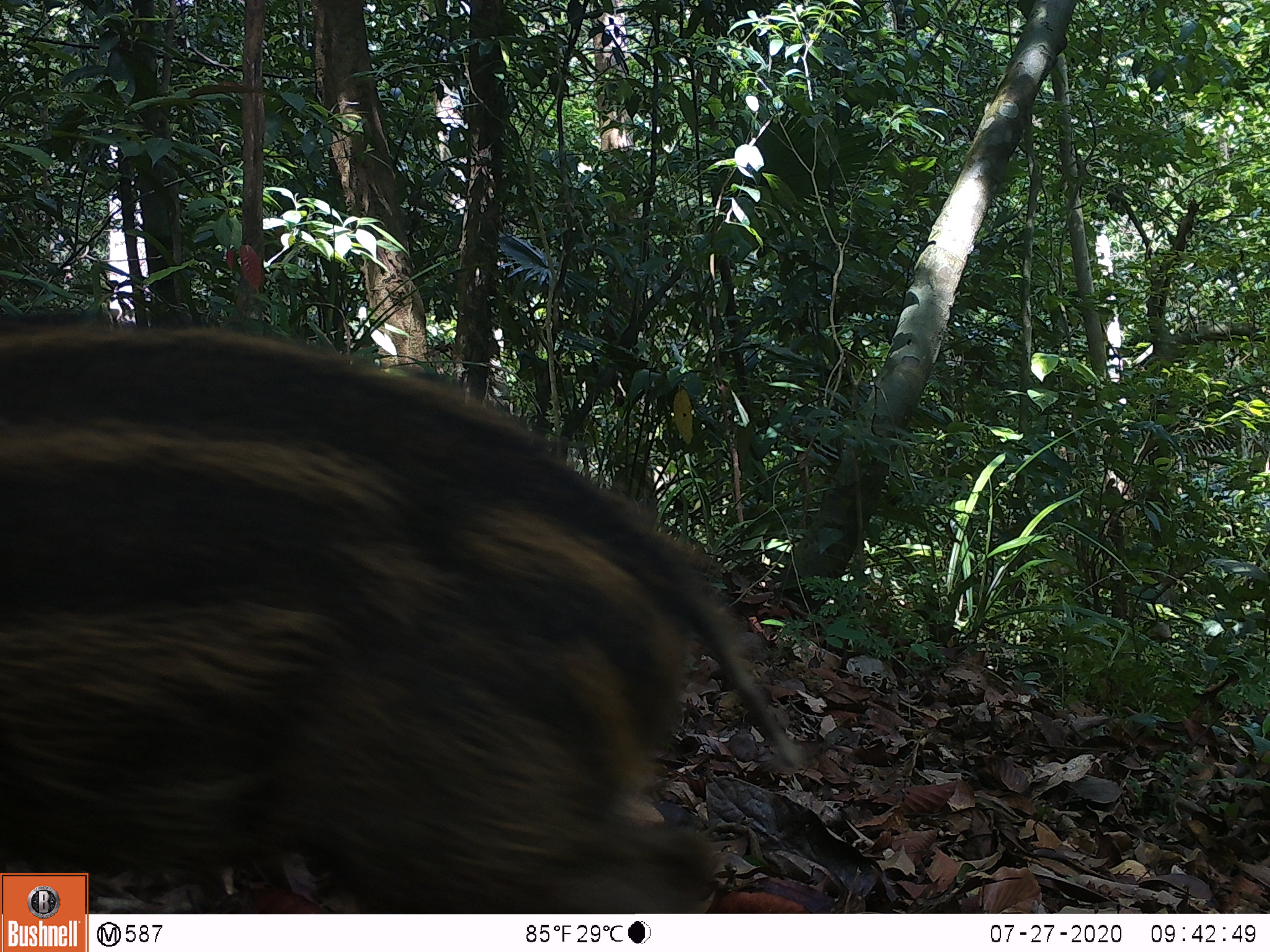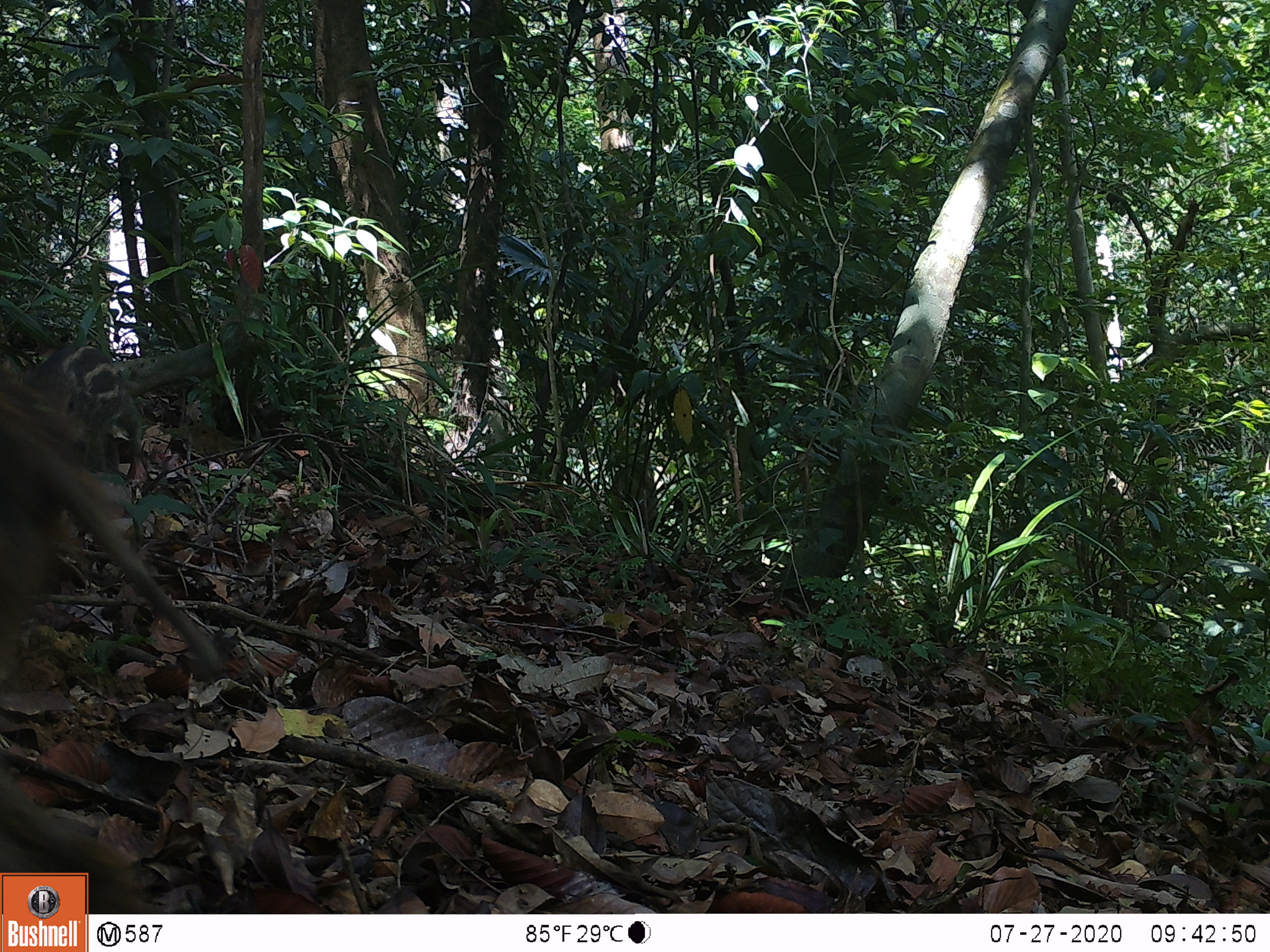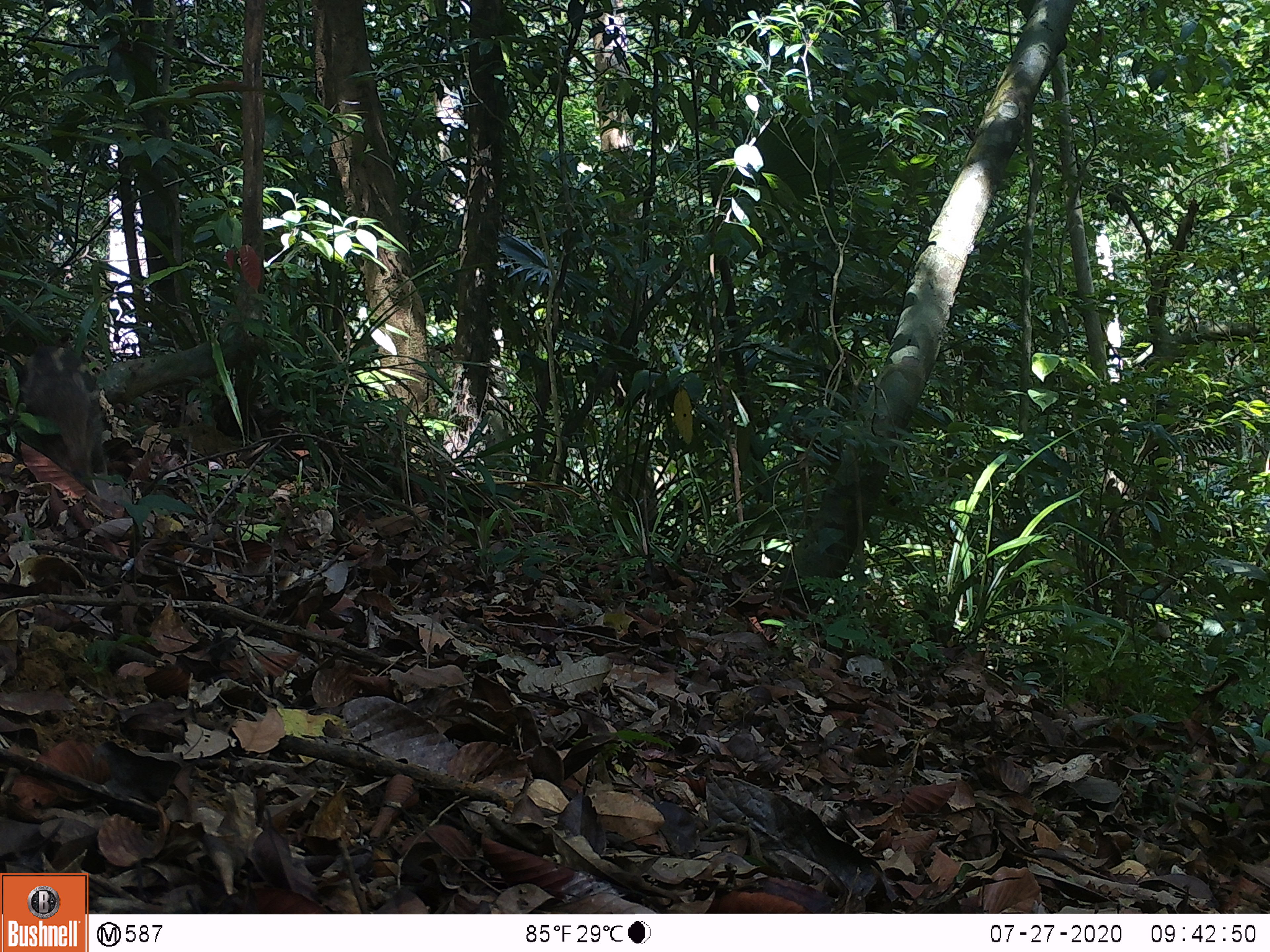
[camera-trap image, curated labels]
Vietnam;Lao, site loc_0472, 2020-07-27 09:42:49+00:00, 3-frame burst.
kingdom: Animalia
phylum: Chordata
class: Mammalia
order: Artiodactyla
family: Suidae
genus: Sus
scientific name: Sus scrofa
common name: eurasian wild pig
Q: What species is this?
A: Eurasian wild pig (Sus scrofa).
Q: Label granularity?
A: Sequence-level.